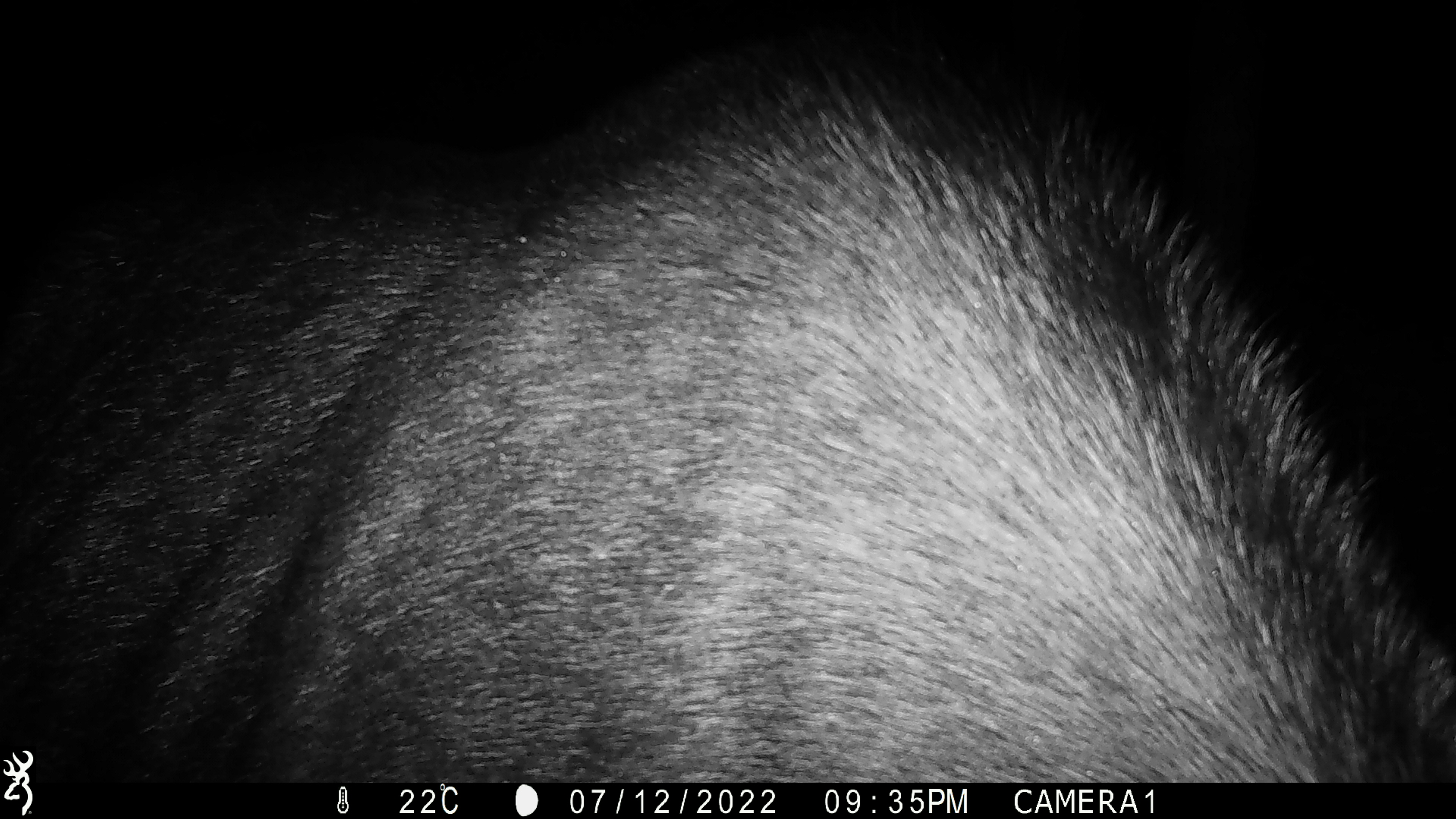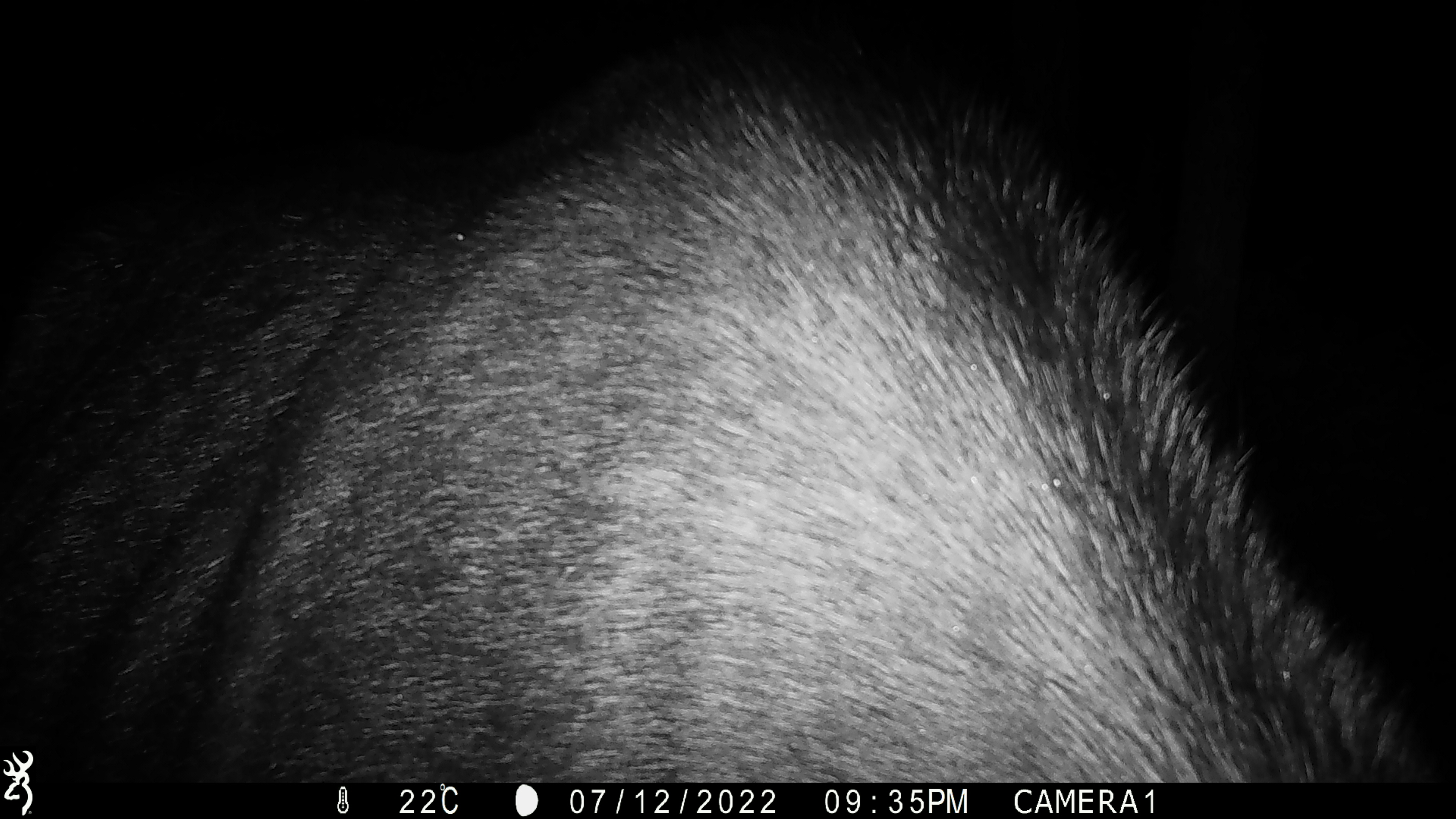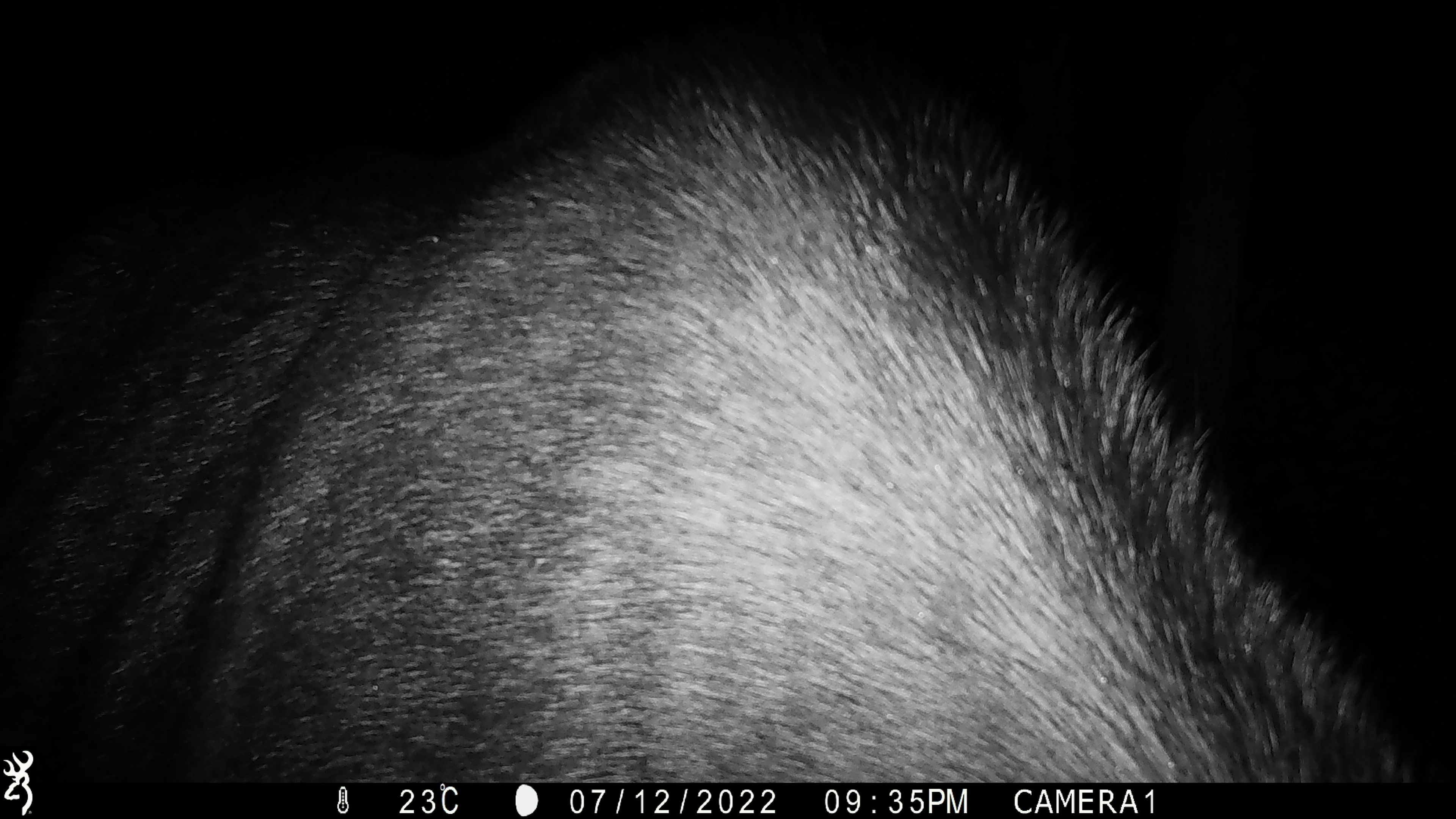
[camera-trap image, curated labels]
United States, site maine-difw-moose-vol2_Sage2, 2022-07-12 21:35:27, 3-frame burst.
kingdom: Animalia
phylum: Chordata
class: Mammalia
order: Artiodactyla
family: Cervidae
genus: Alces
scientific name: Alces alces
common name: moose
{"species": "moose (Alces alces)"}